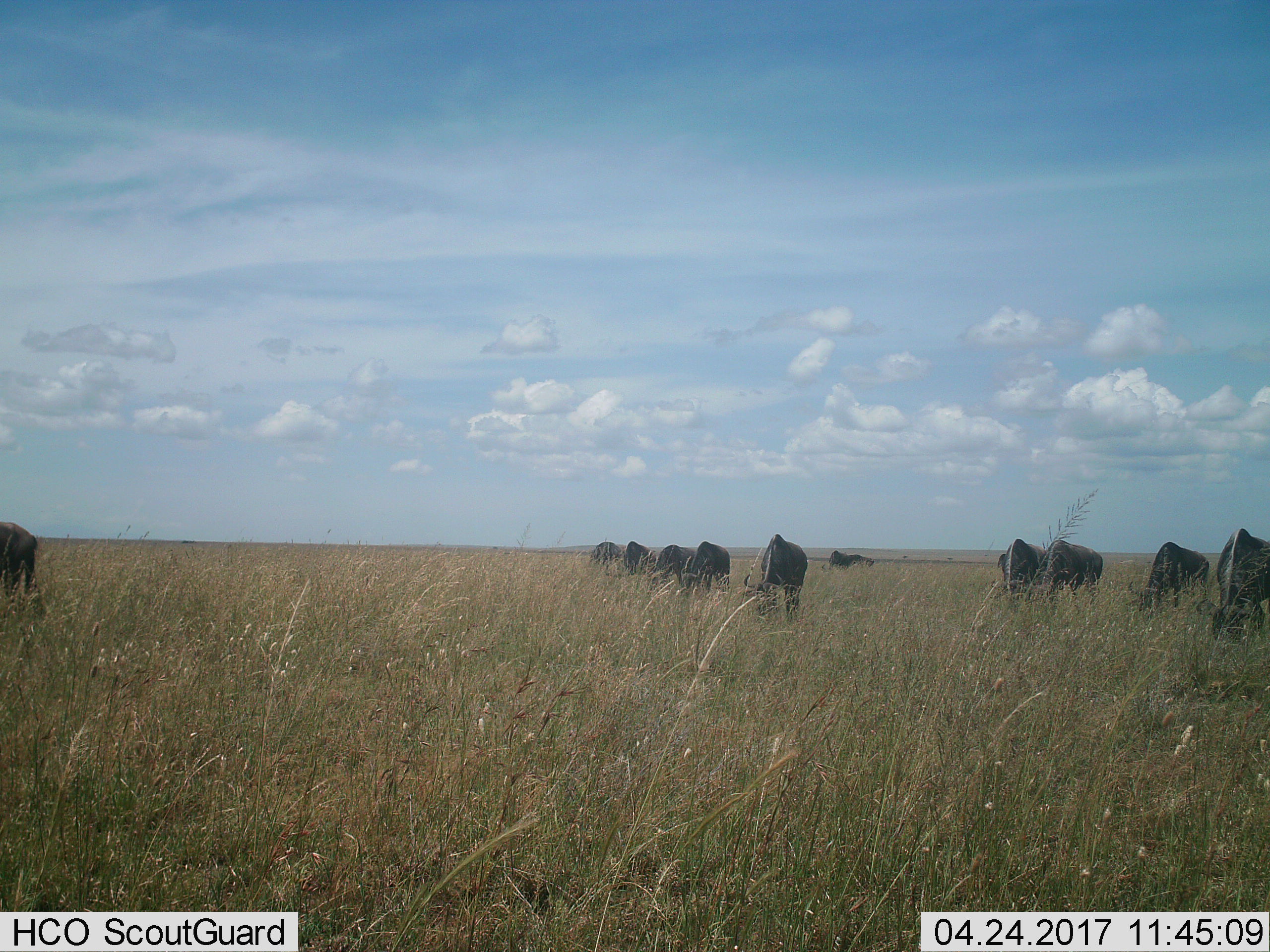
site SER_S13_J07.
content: unidentified animal